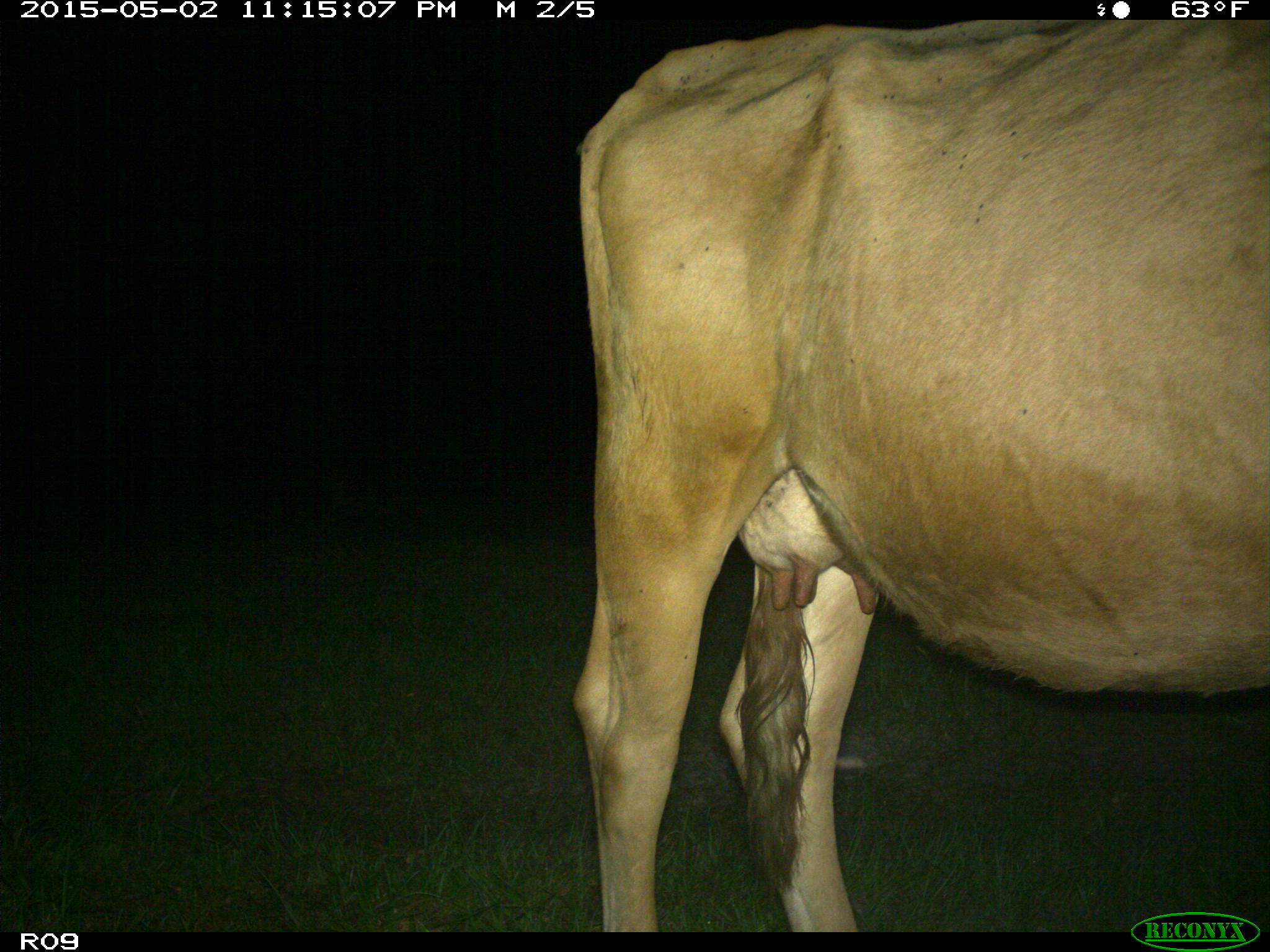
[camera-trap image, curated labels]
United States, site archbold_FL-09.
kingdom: Animalia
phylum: Chordata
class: Mammalia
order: Artiodactyla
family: Bovidae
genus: Bos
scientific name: Bos taurus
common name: domestic cow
Bos taurus (domestic cow).